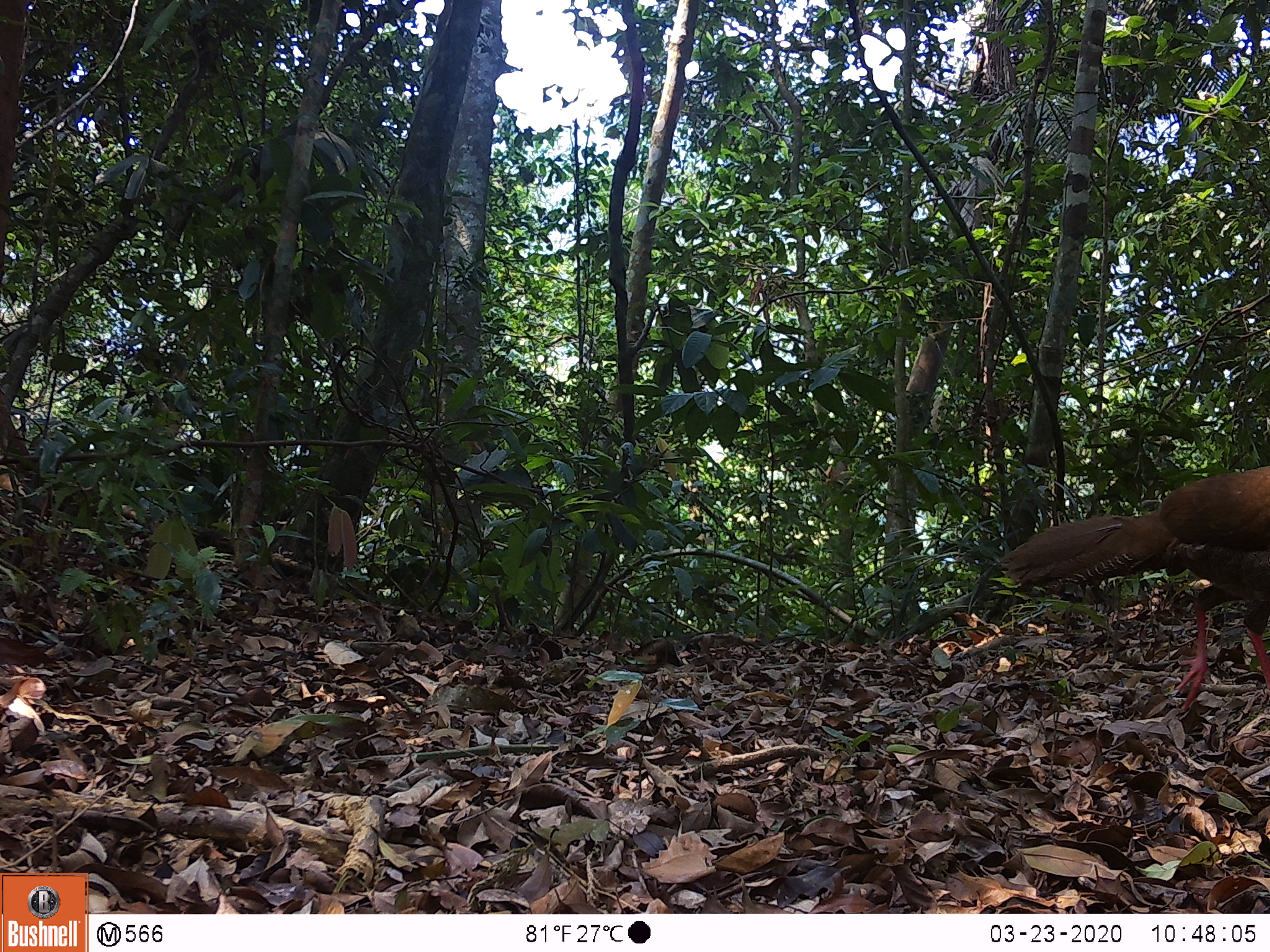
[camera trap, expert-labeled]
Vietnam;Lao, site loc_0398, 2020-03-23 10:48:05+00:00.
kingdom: Animalia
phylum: Chordata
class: Aves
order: Galliformes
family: Phasianidae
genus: Lophura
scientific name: Lophura nycthemera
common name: silver pheasant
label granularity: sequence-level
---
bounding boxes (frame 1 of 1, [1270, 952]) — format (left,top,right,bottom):
silver pheasant: (998,464,1270,713)